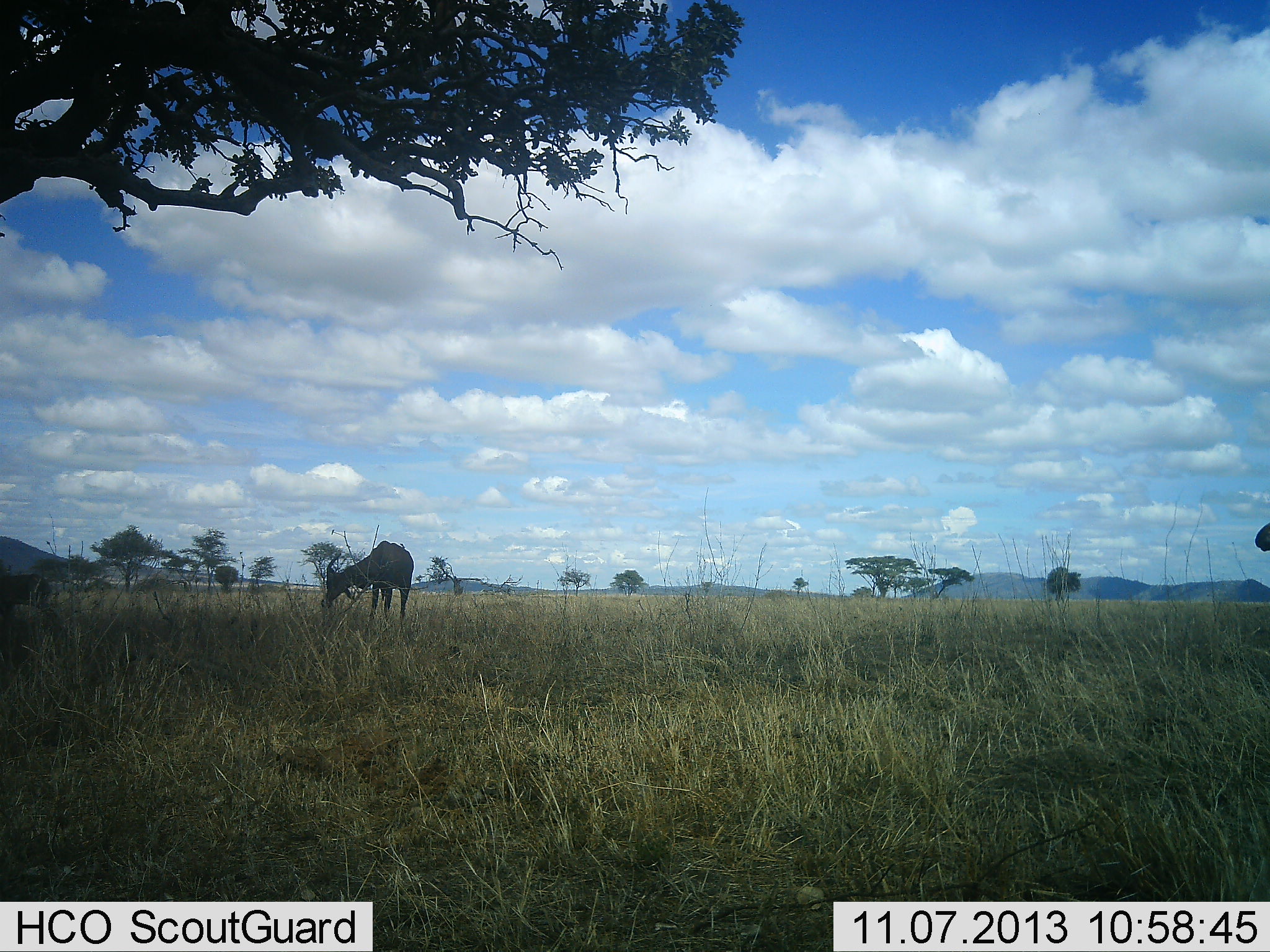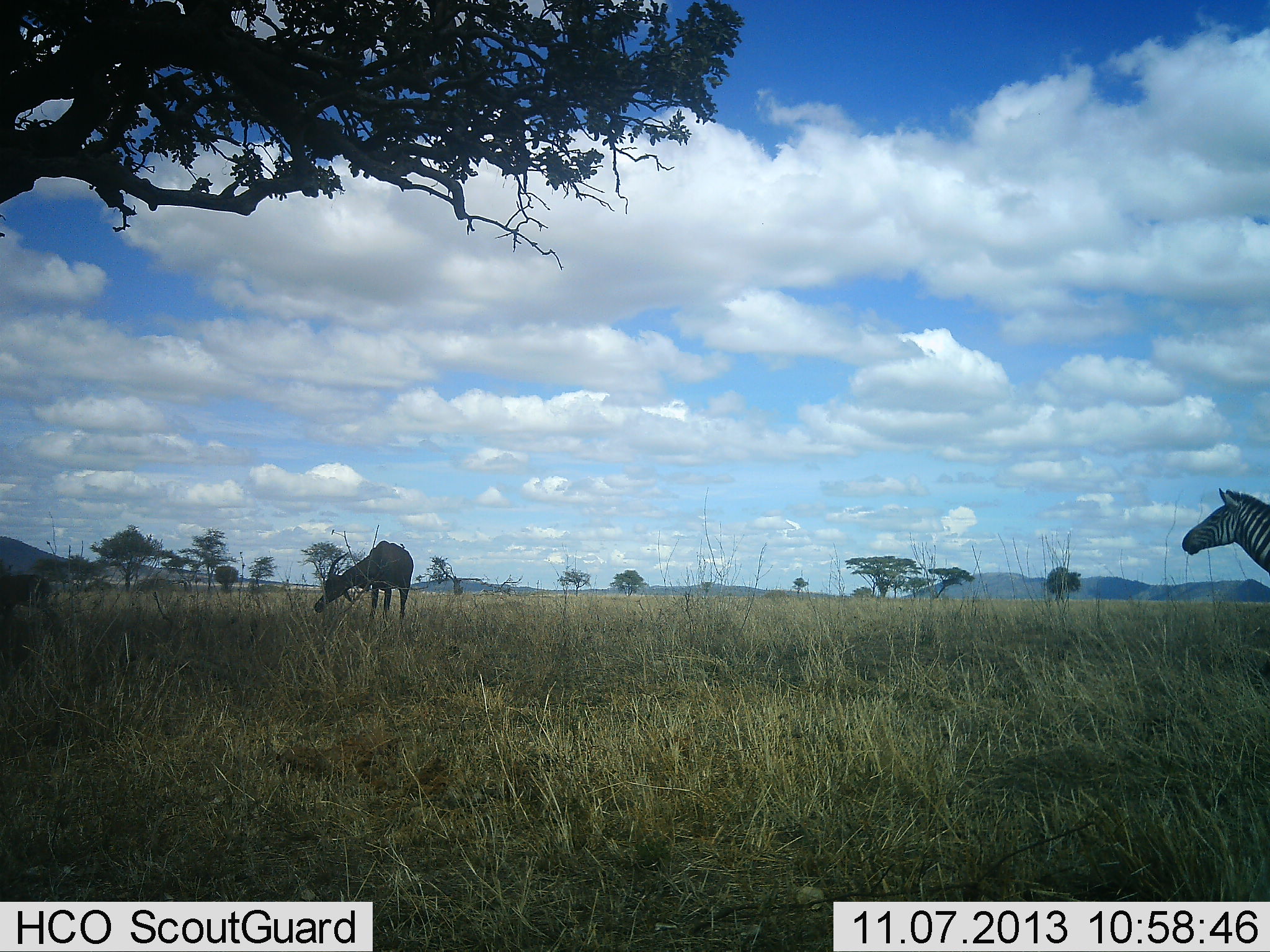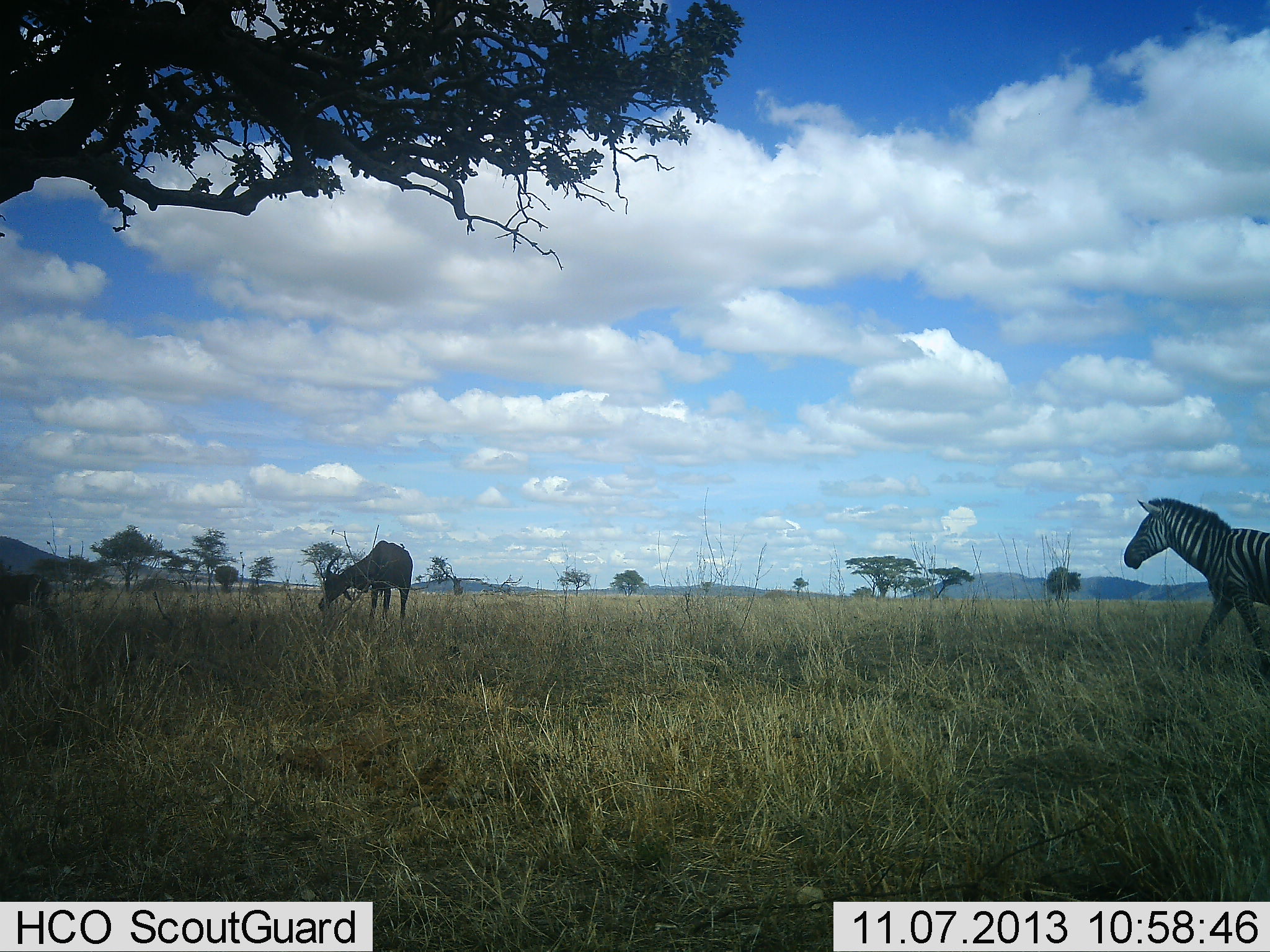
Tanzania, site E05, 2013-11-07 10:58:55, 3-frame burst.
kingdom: Animalia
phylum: Chordata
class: Mammalia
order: Artiodactyla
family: Bovidae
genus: Damaliscus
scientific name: Damaliscus lunatus jimela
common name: topi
Topi (Damaliscus lunatus jimela), count 1. Behavior (volunteer vote fractions): standing 44%, resting 0%, moving 0%, interacting 0%. Young present (vote fraction): 0%. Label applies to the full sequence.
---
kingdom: Animalia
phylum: Chordata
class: Mammalia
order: Perissodactyla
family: Equidae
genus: Equus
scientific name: Equus quagga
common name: plains zebra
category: zebra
Zebra (plains zebra) (Equus quagga), count 1. Behavior (volunteer vote fractions): standing 4%, resting 0%, moving 96%, interacting 0%. Young present (vote fraction): 0%. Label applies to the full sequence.